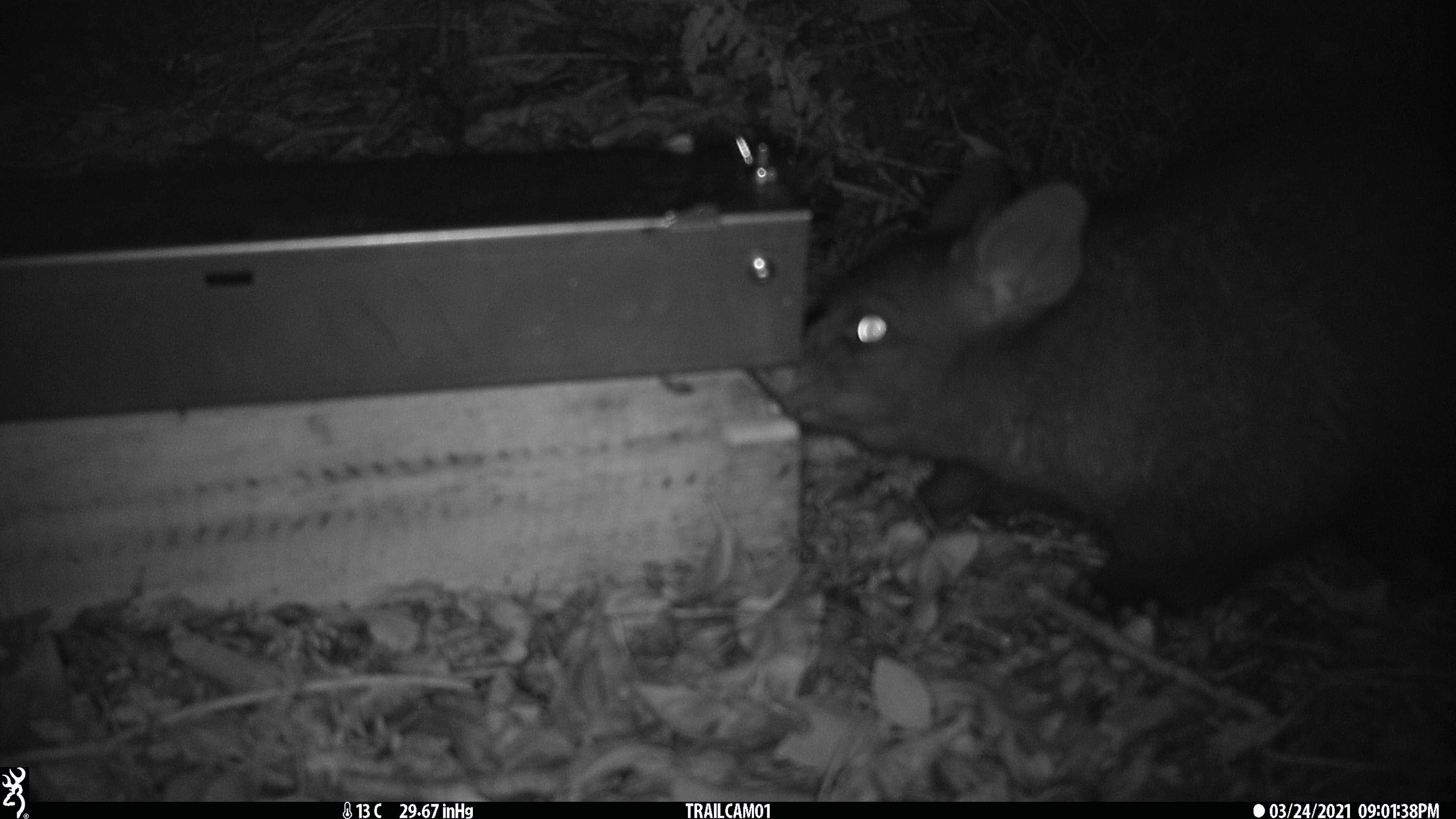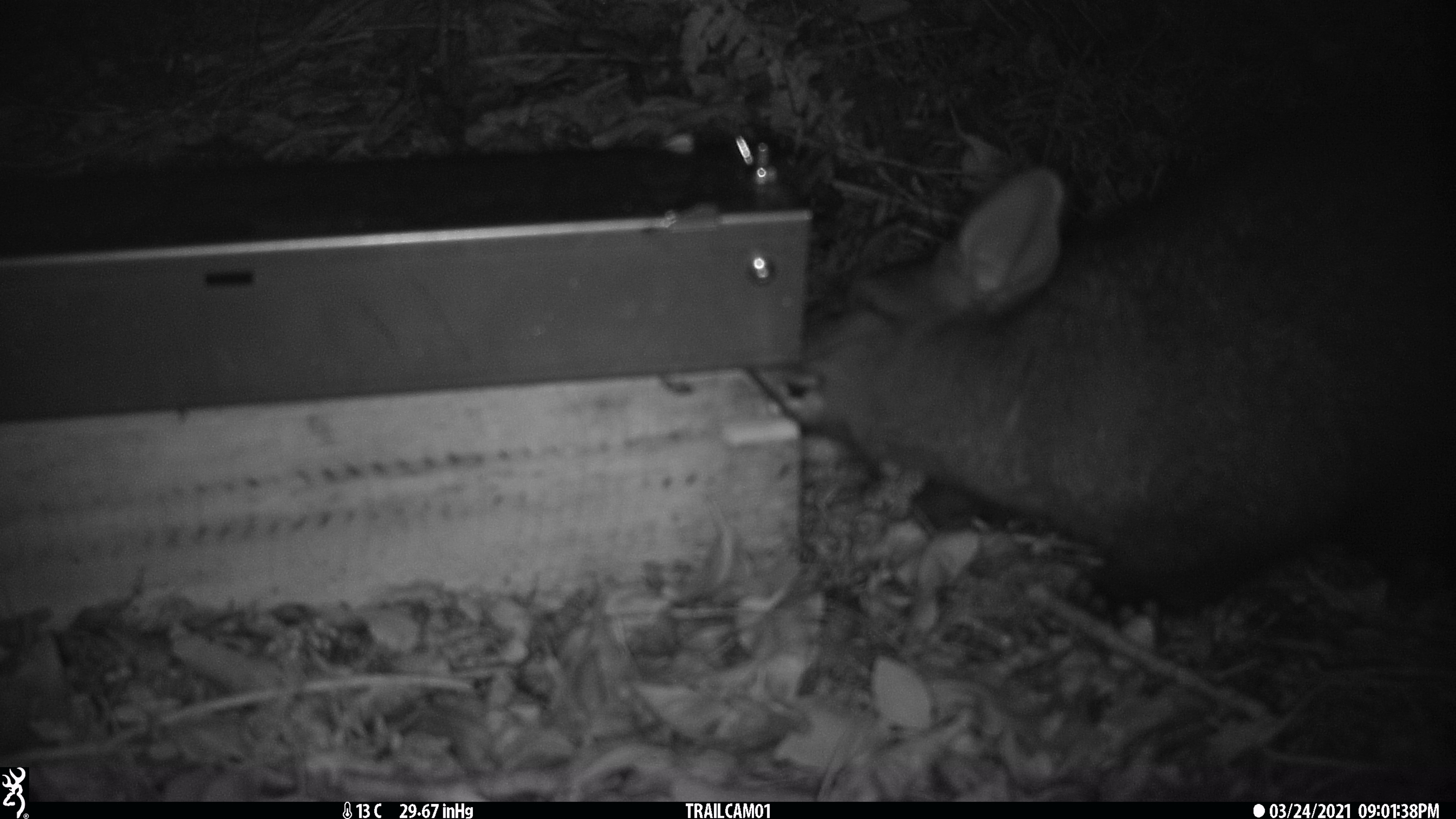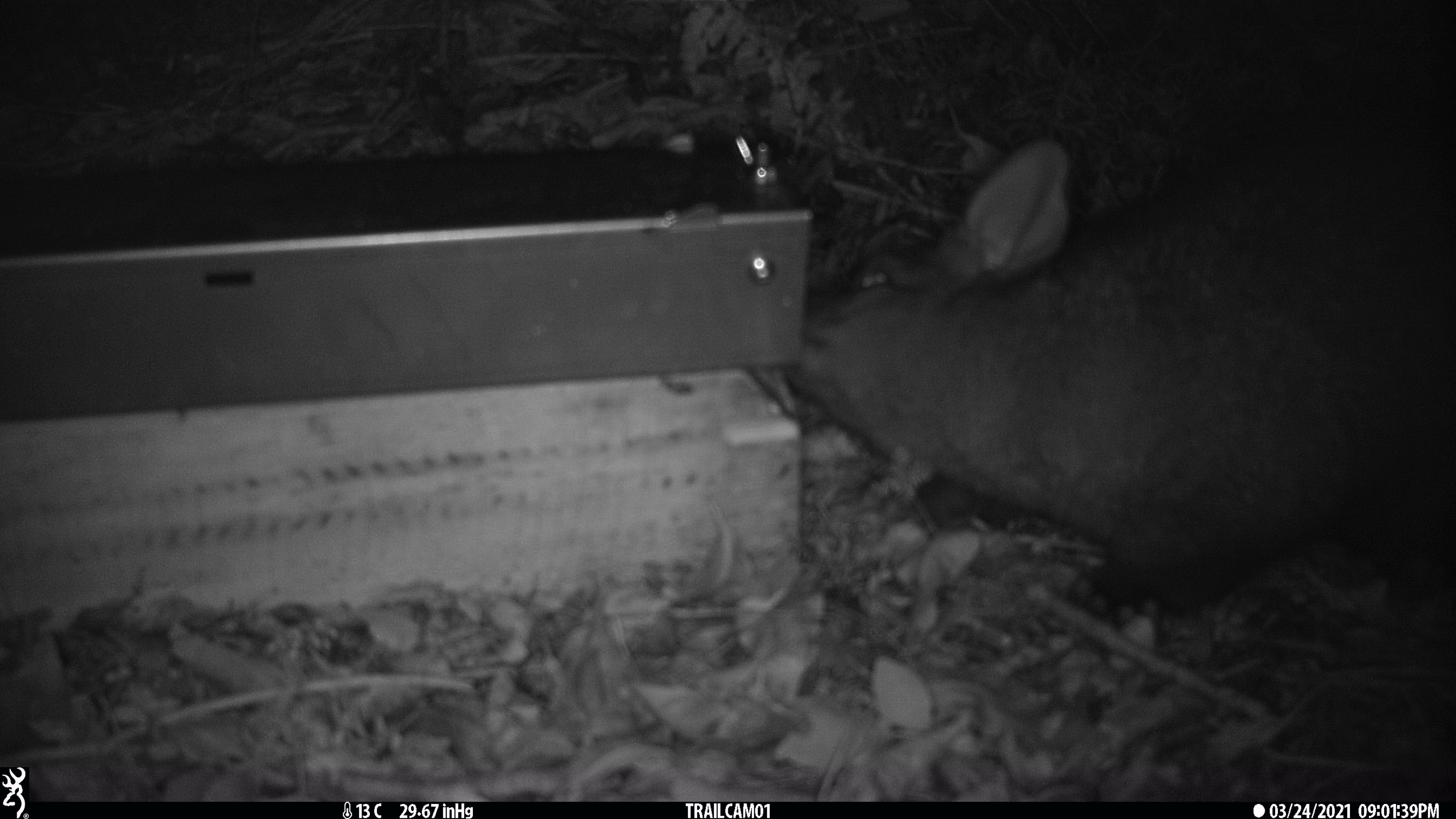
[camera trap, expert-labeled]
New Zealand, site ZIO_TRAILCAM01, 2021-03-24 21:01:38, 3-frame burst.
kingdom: Animalia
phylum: Chordata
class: Mammalia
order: Diprotodontia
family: Phalangeridae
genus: Trichosurus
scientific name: Trichosurus vulpecula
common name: common brushtail possum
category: possum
Possum (common brushtail possum) (Trichosurus vulpecula).